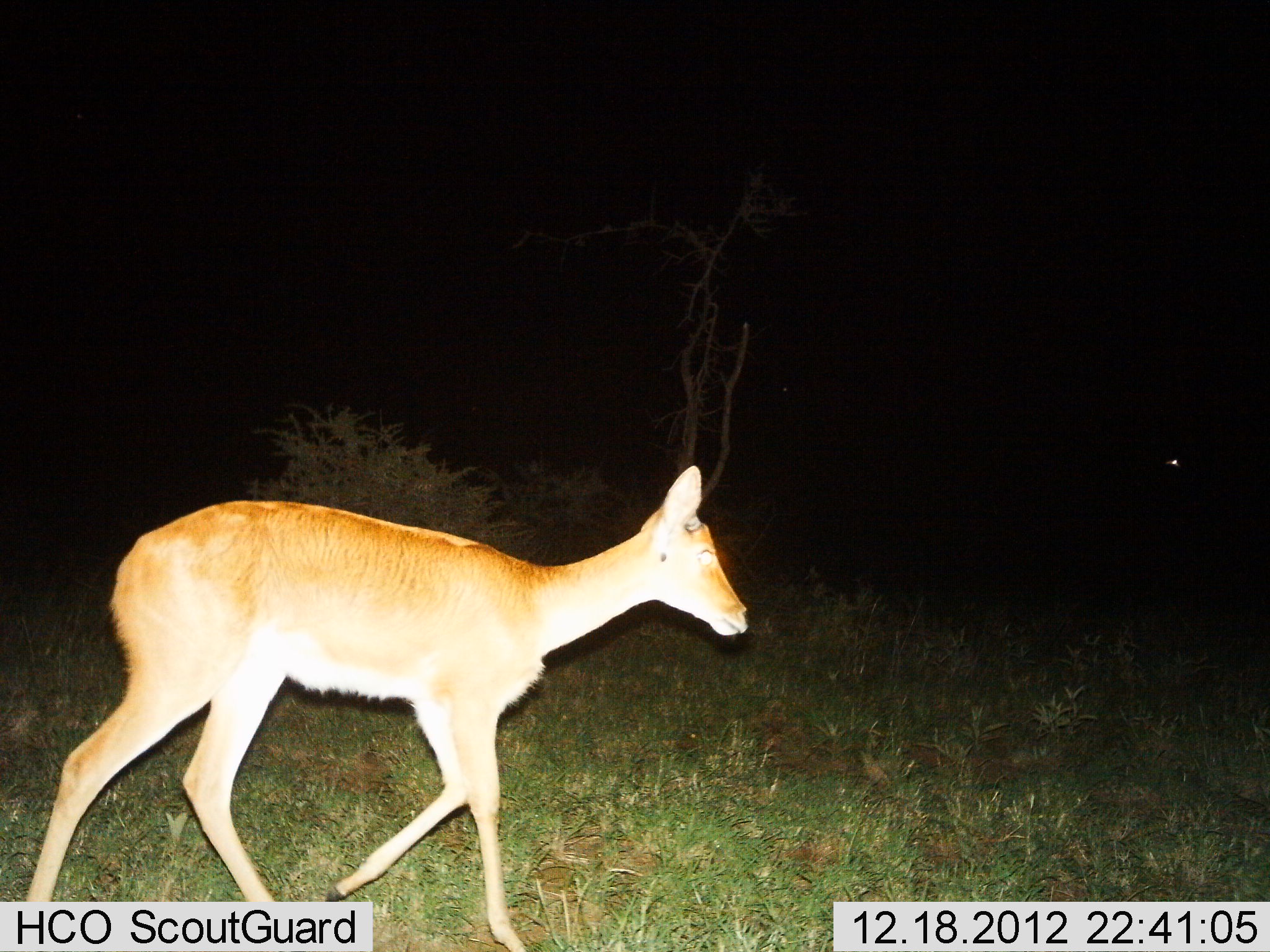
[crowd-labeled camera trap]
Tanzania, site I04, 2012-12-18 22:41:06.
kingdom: Animalia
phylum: Chordata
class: Mammalia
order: Artiodactyla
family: Bovidae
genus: Redunca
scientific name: Redunca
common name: reedbuck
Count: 1.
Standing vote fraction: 20%.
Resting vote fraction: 0%.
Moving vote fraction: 88%.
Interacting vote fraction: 0%.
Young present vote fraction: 0%.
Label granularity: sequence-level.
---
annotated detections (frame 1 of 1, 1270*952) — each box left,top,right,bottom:
animal: 22,464,755,952